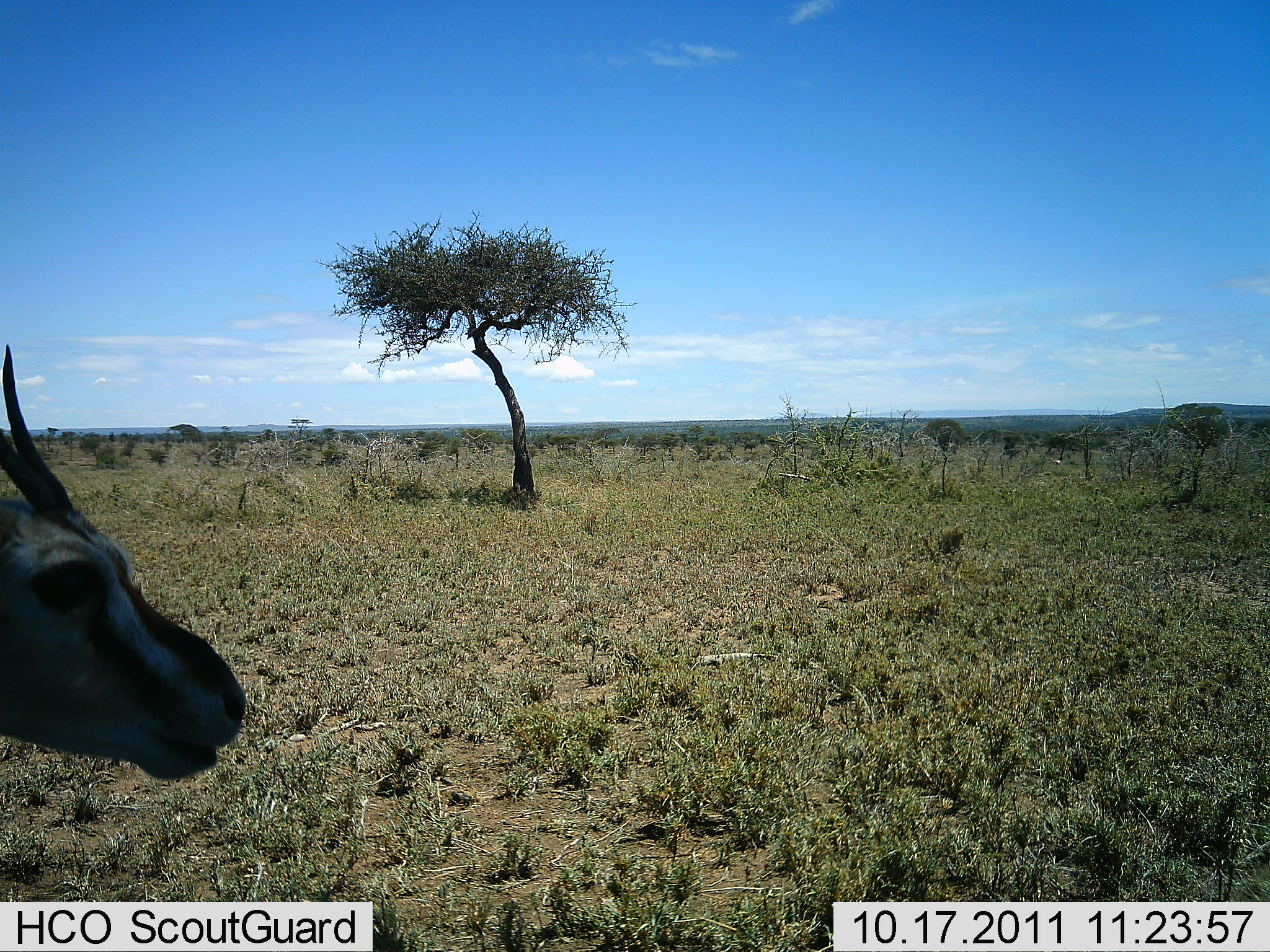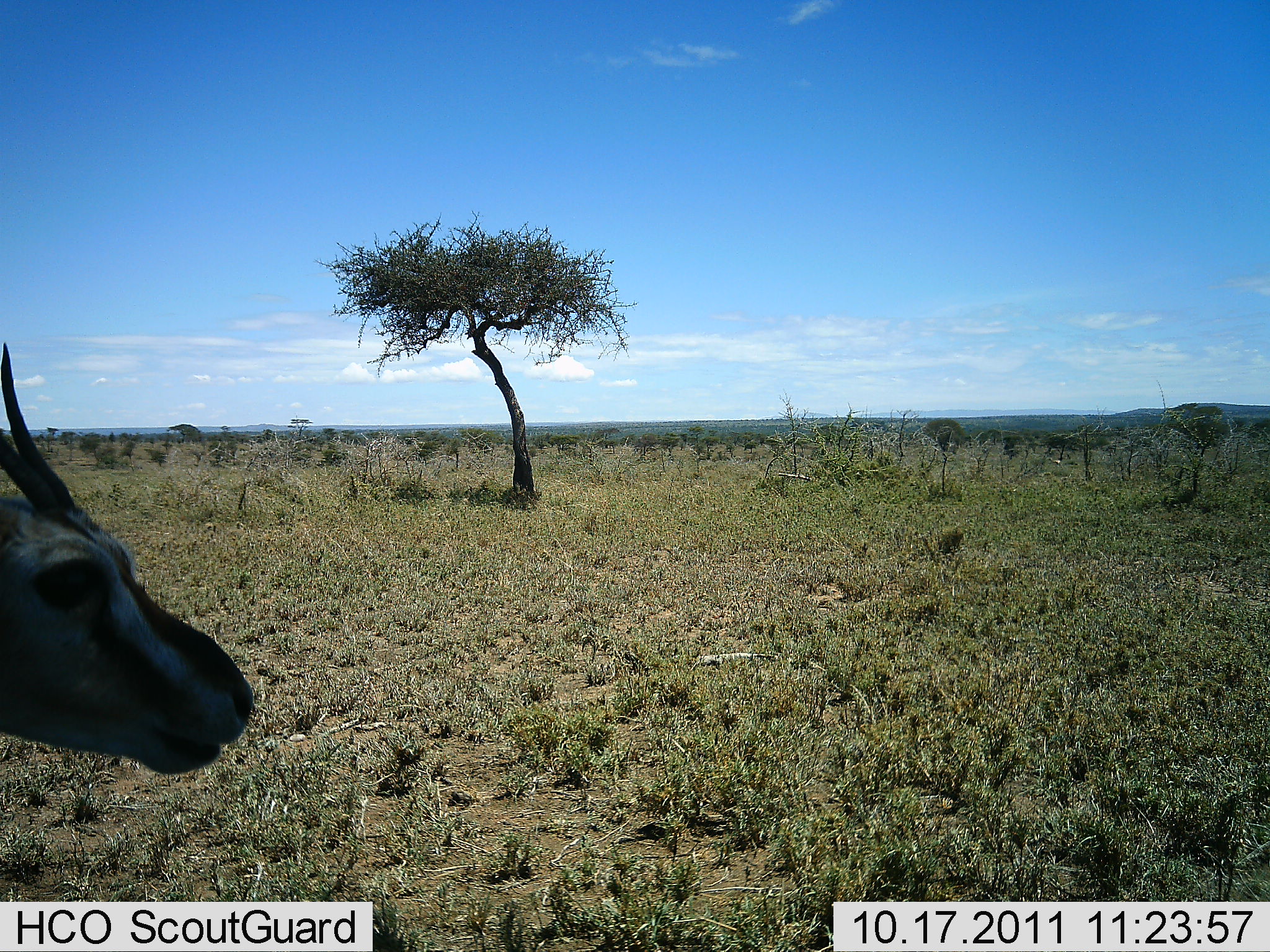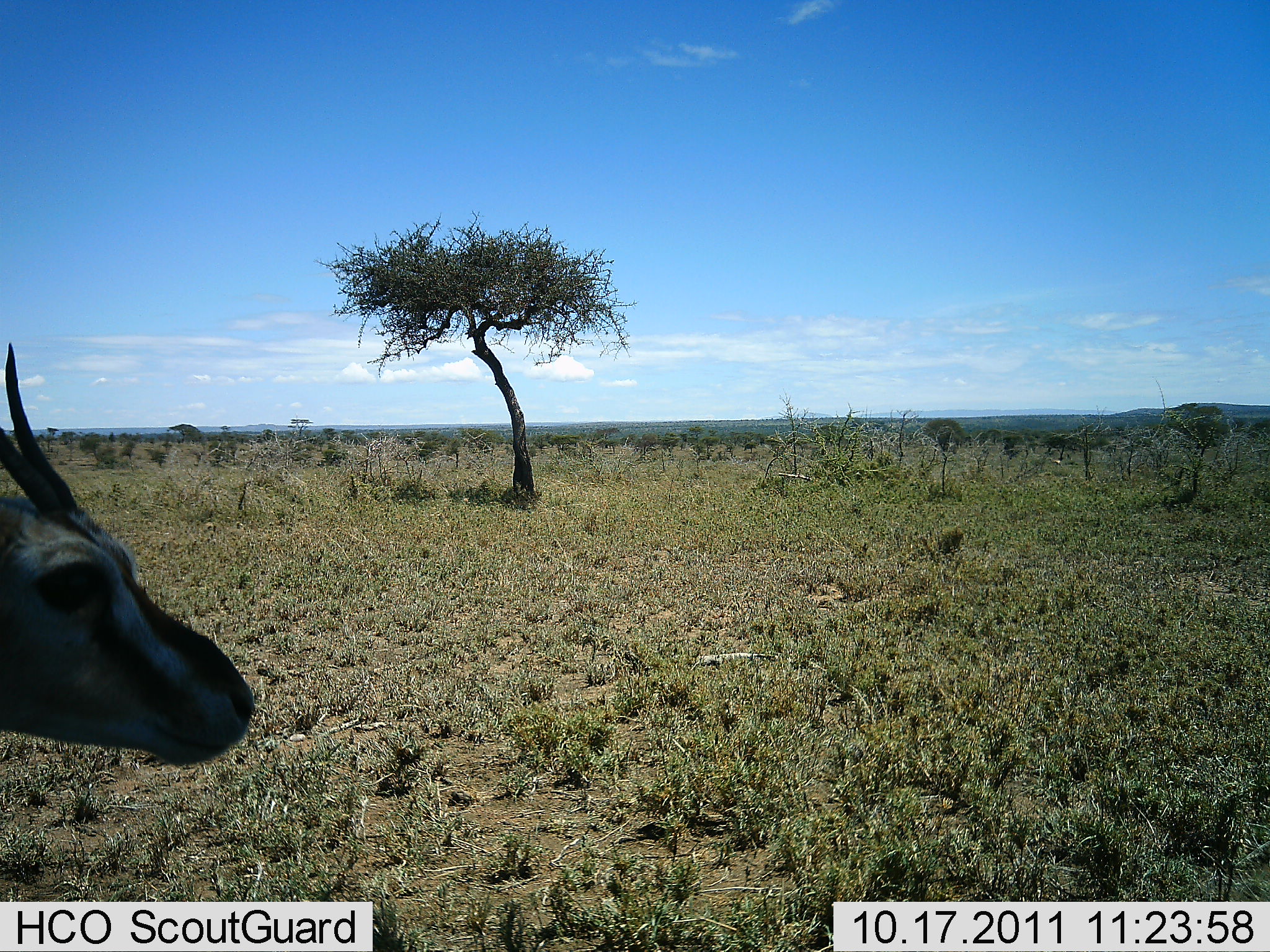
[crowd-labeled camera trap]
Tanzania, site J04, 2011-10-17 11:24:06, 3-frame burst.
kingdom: Animalia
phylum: Chordata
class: Mammalia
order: Artiodactyla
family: Bovidae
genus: Eudorcas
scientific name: Eudorcas thomsonii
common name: thomson's gazelle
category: gazellethomsons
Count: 1.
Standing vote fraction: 42%.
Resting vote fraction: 0%.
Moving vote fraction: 8%.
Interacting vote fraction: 0%.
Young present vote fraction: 0%.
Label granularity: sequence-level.